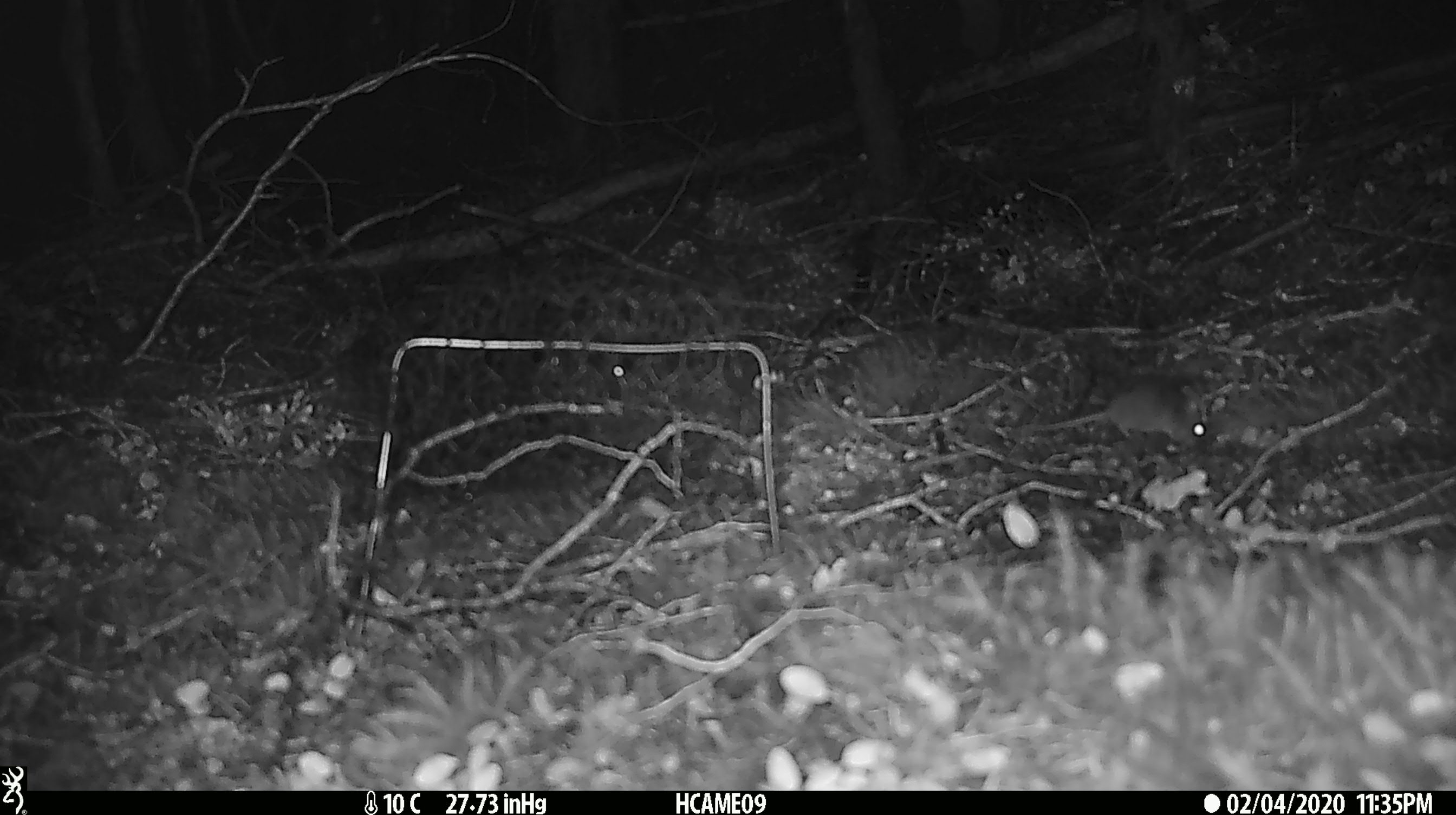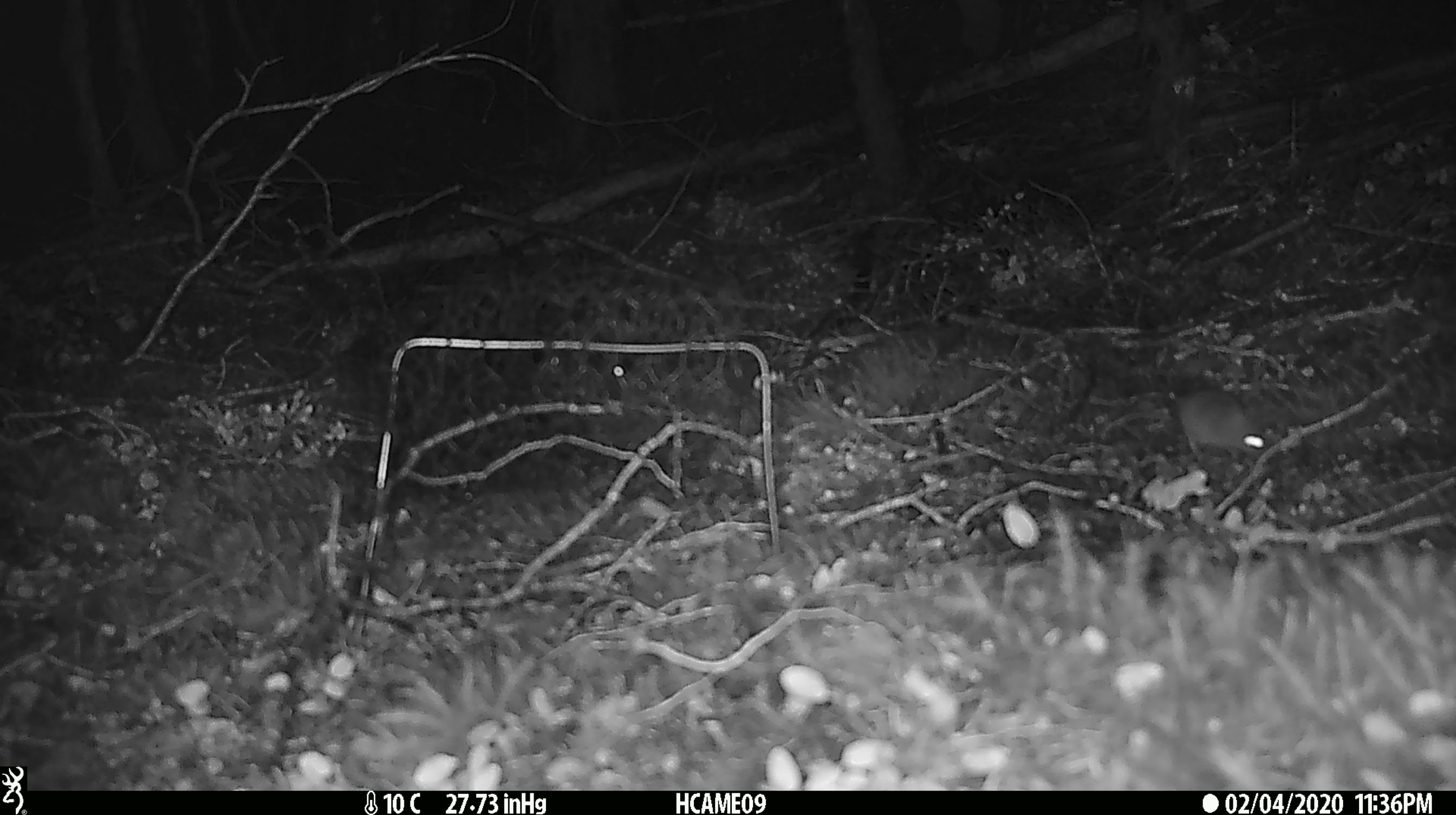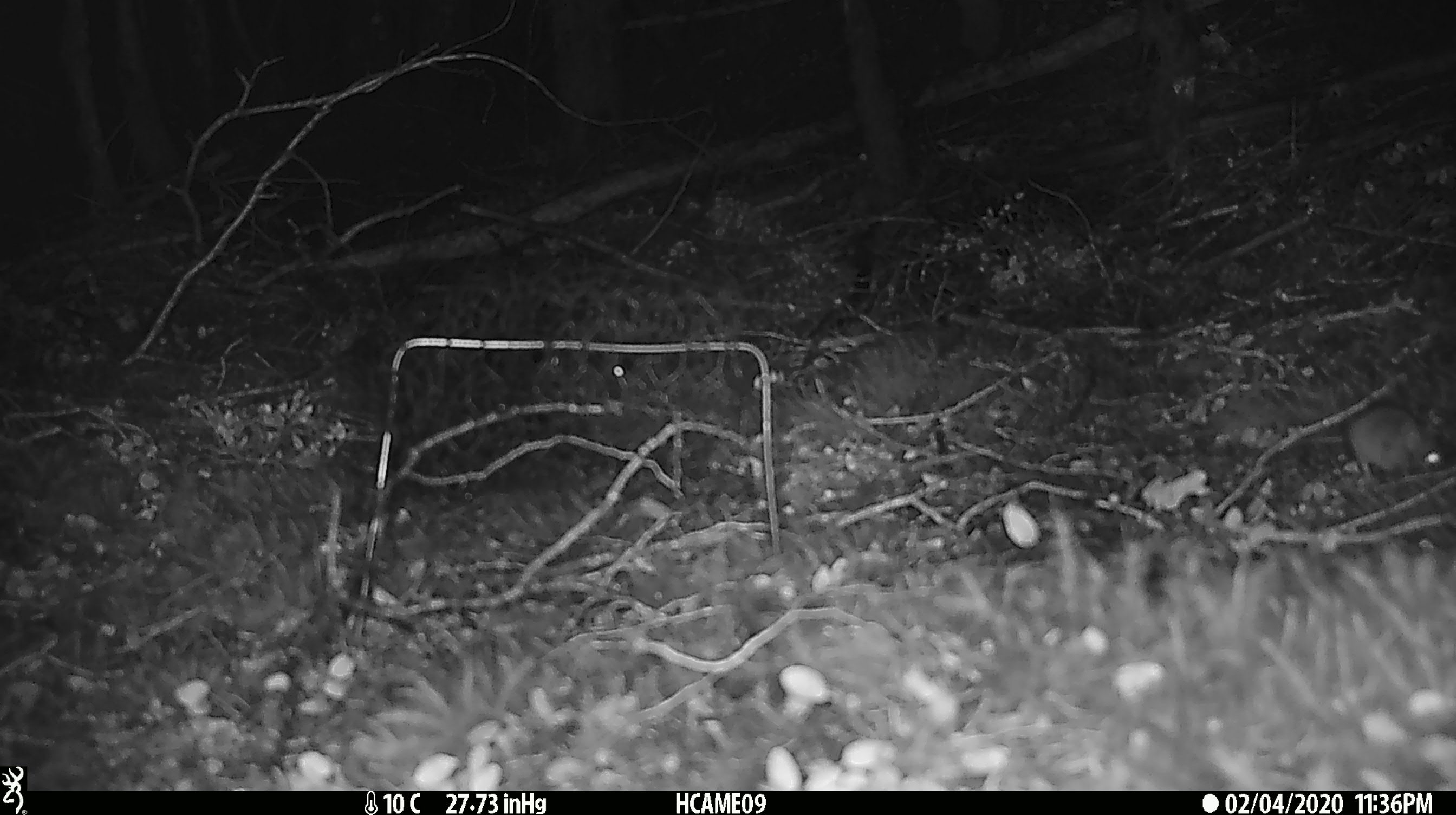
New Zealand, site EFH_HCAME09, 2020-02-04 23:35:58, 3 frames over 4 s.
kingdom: Animalia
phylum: Chordata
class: Mammalia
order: Rodentia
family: Muridae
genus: Mus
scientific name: Mus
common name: mouse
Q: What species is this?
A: Mouse (Mus).